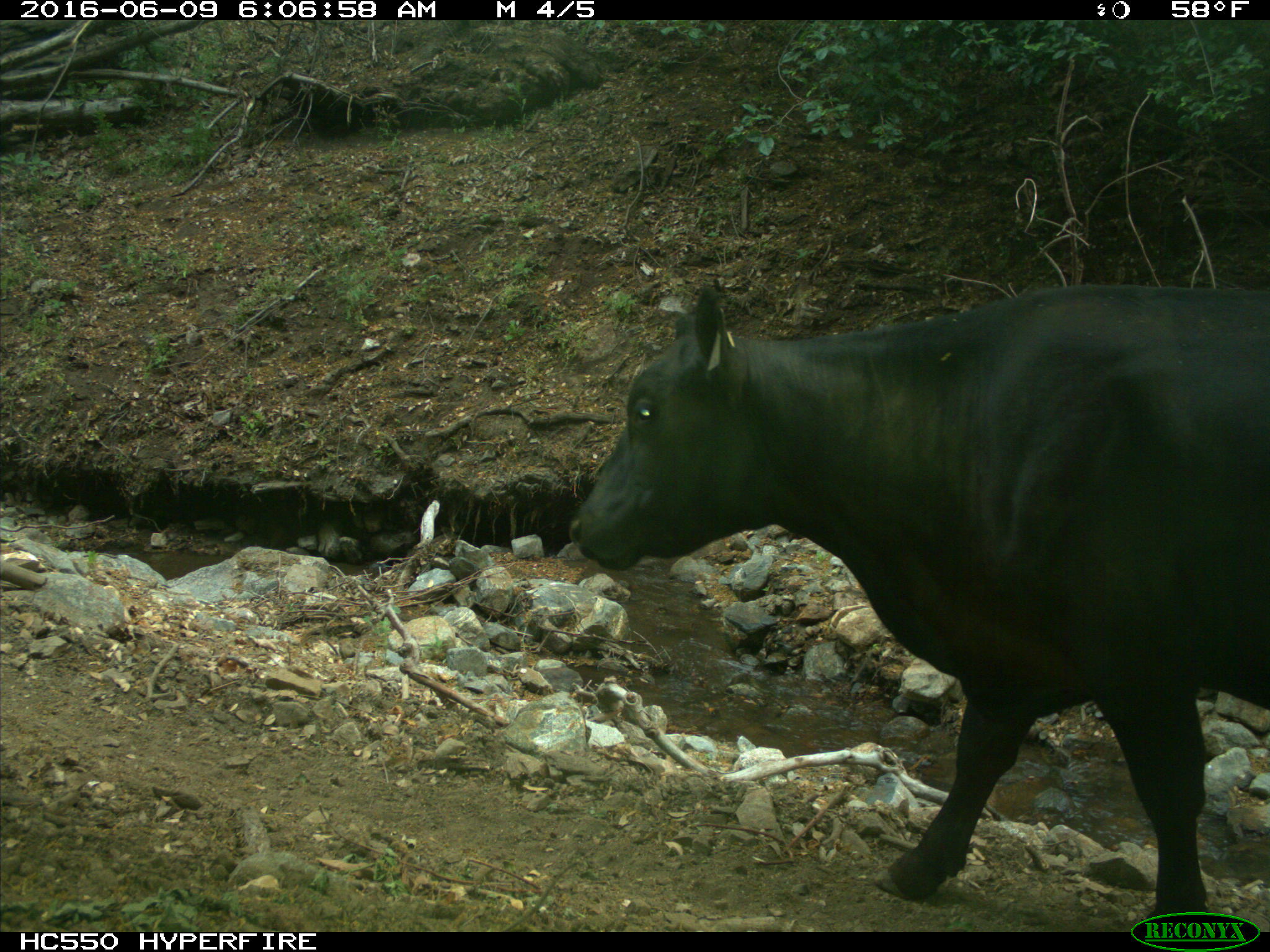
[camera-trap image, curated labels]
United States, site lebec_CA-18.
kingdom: Animalia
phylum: Chordata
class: Mammalia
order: Artiodactyla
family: Bovidae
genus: Bos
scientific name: Bos taurus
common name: domestic cow